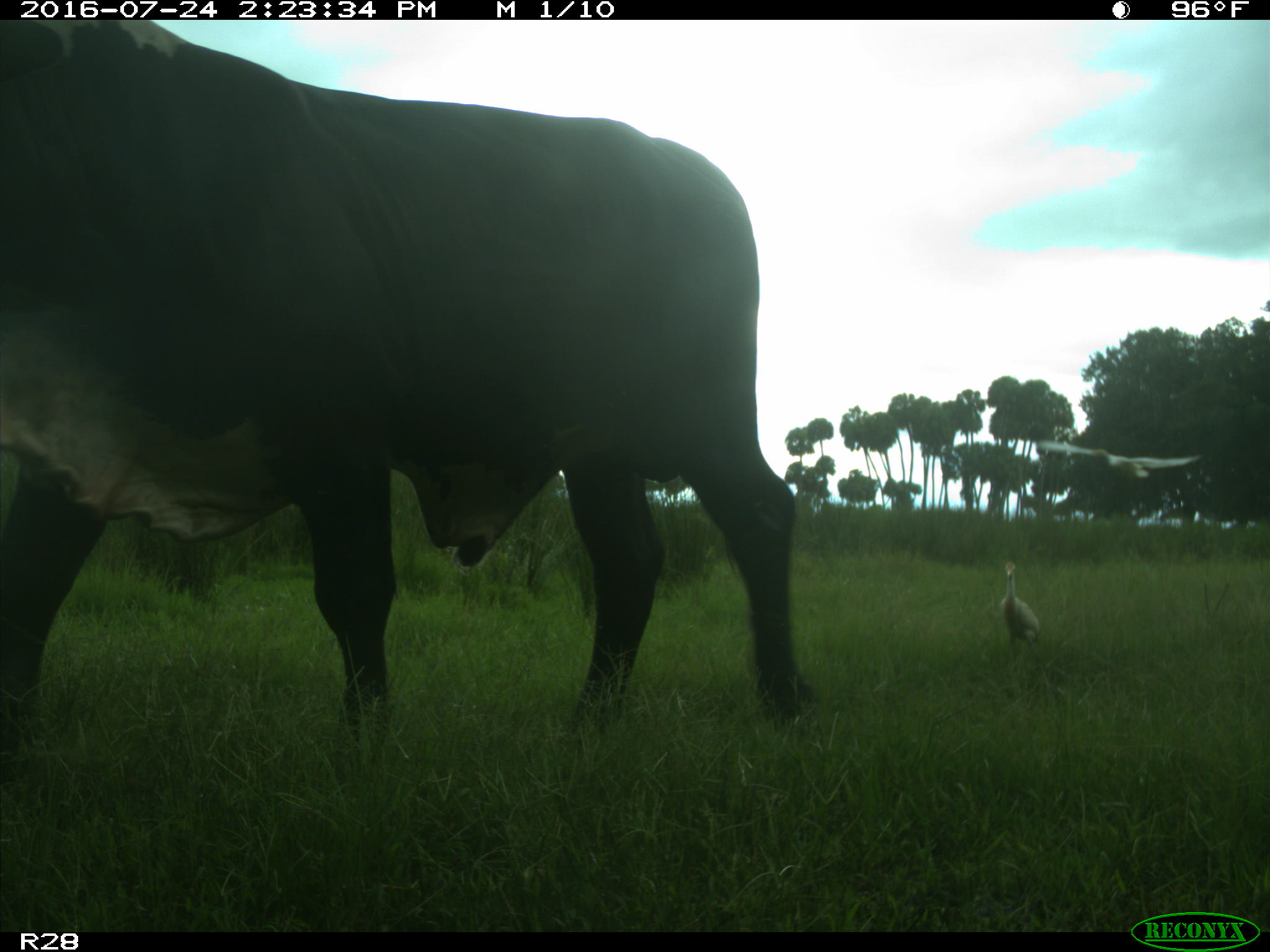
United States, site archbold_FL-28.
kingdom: Animalia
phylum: Chordata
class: Mammalia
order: Artiodactyla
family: Bovidae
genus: Bos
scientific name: Bos taurus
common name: domestic cow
Bos taurus (domestic cow).